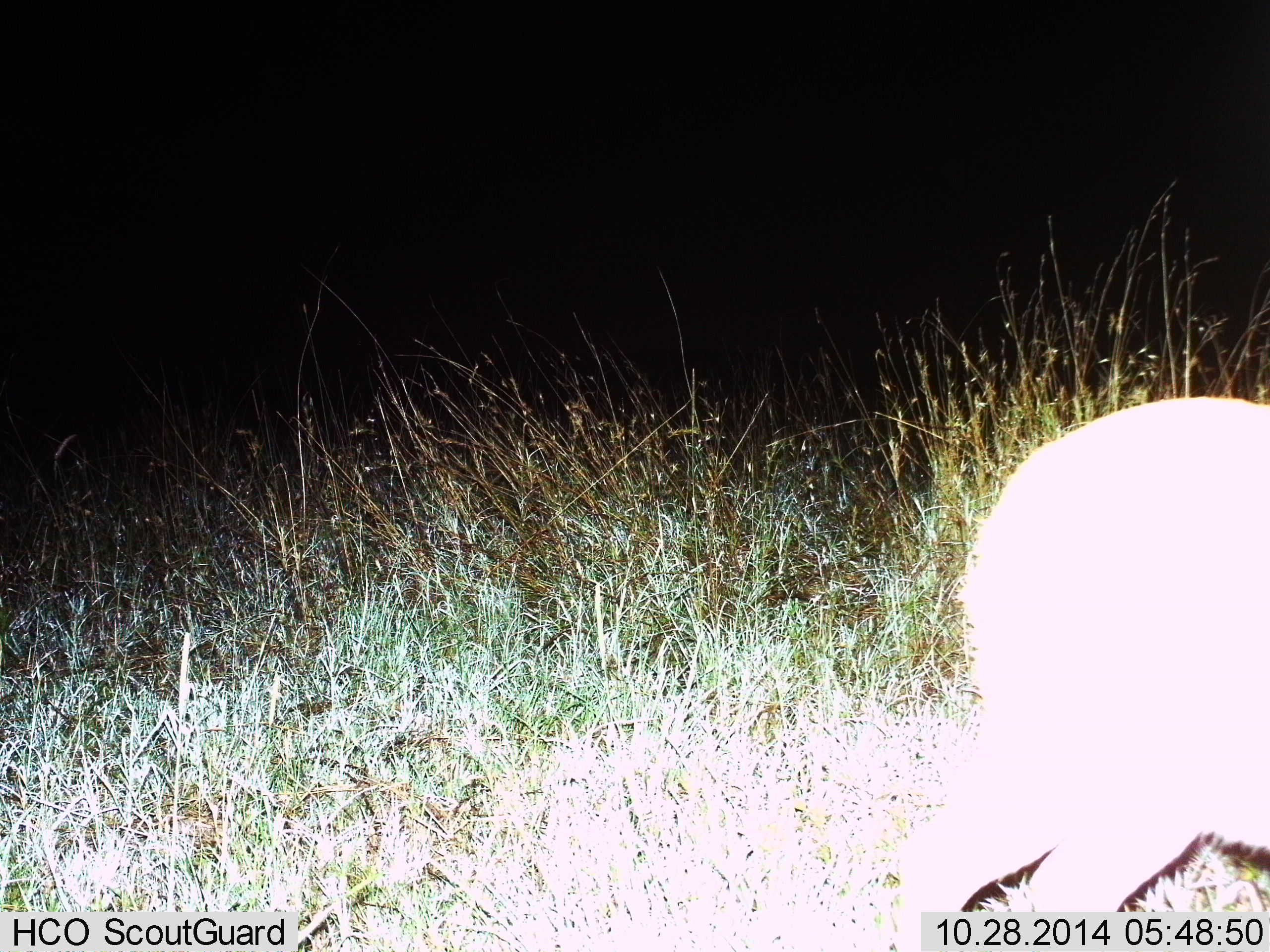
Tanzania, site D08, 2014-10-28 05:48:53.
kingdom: Animalia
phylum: Chordata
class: Mammalia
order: Artiodactyla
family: Bovidae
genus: Redunca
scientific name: Redunca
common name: reedbuck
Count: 1.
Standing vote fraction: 38%.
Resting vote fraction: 0%.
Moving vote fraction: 62%.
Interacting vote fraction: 0%.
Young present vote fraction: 0%.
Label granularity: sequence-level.